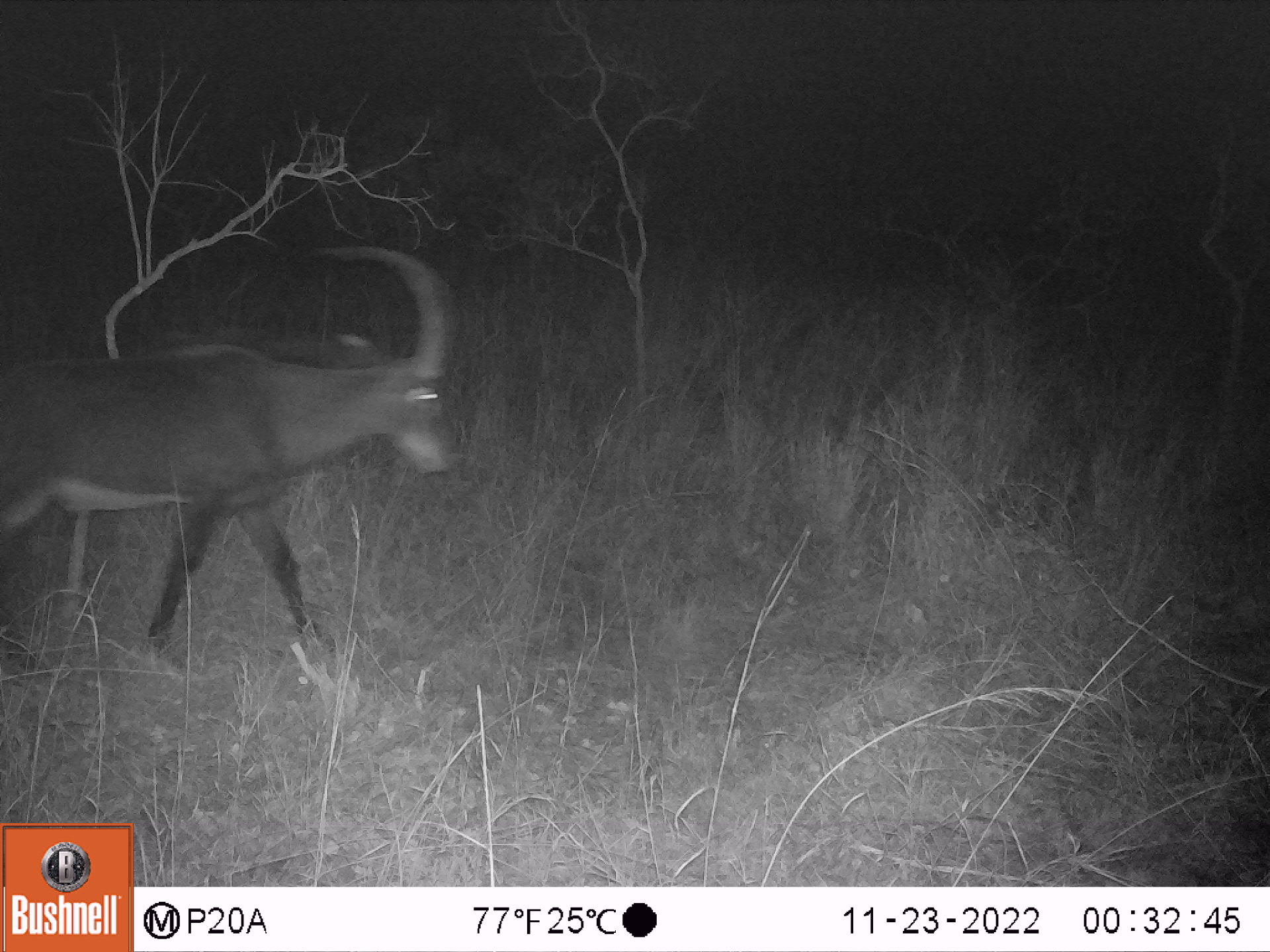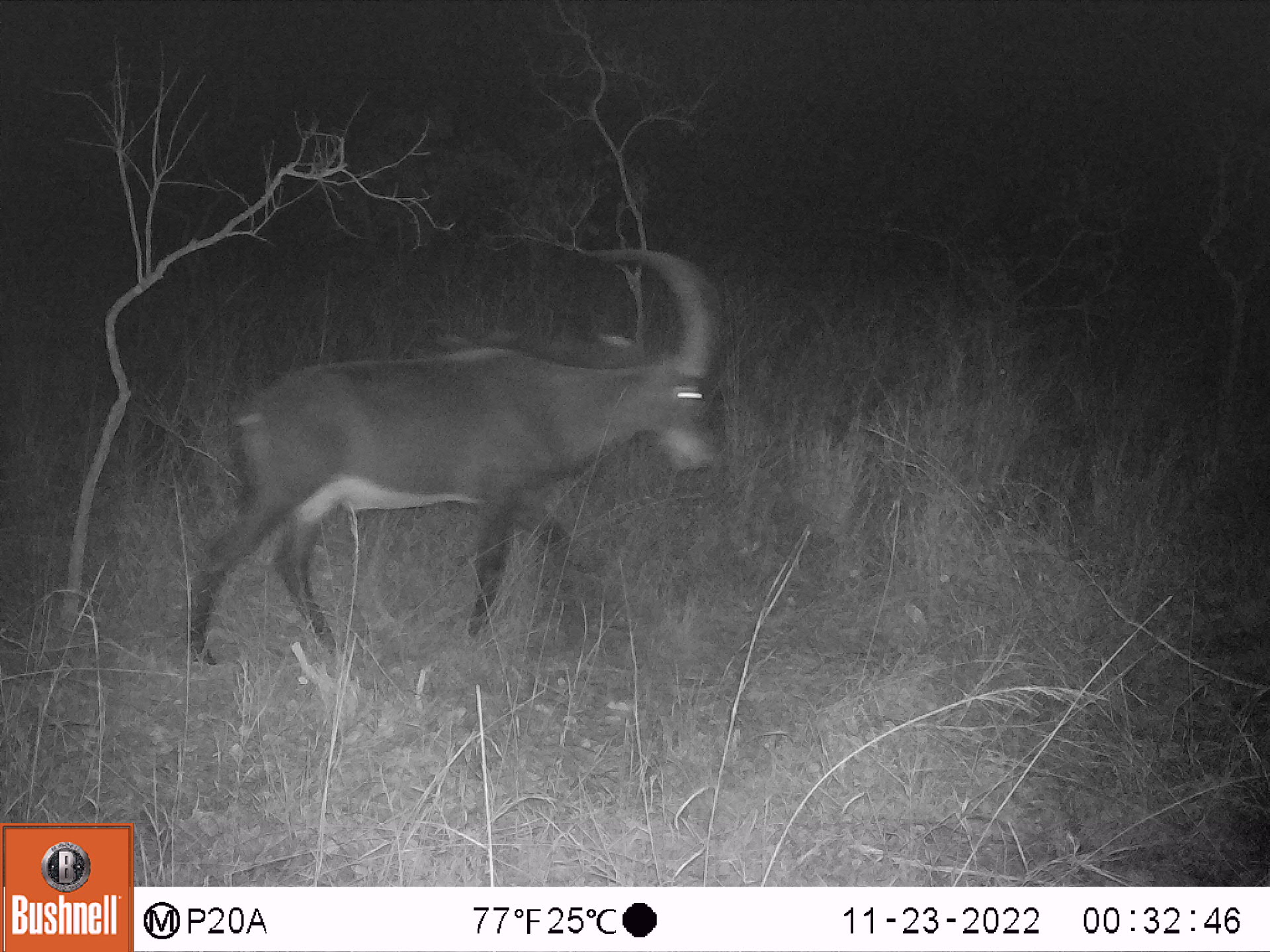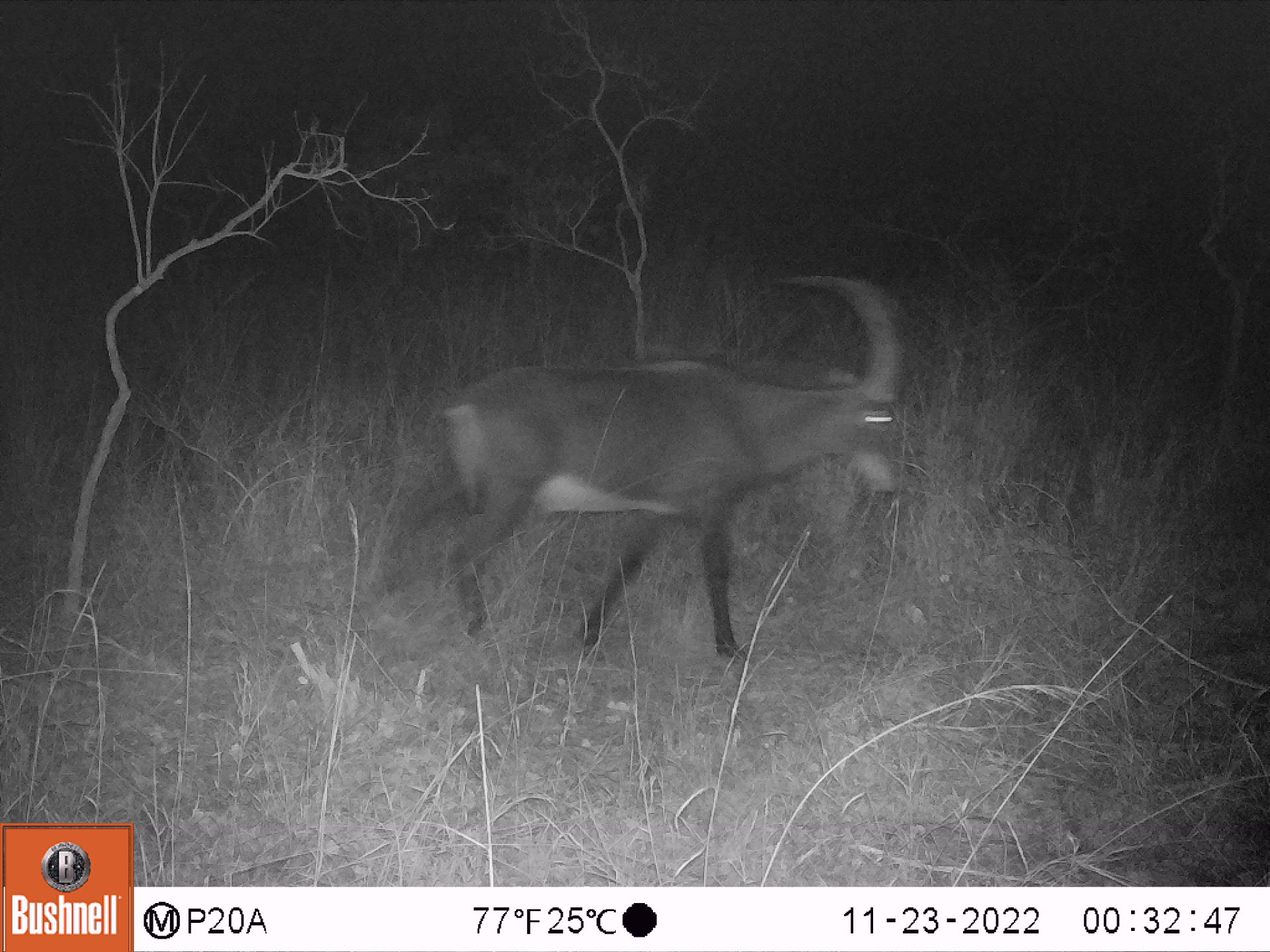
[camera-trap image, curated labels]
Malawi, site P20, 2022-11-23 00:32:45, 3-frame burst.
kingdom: Animalia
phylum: Chordata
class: Mammalia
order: Artiodactyla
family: Bovidae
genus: Hippotragus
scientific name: Hippotragus niger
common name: sable antelope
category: sable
Sable (sable antelope) (Hippotragus niger), count 1.